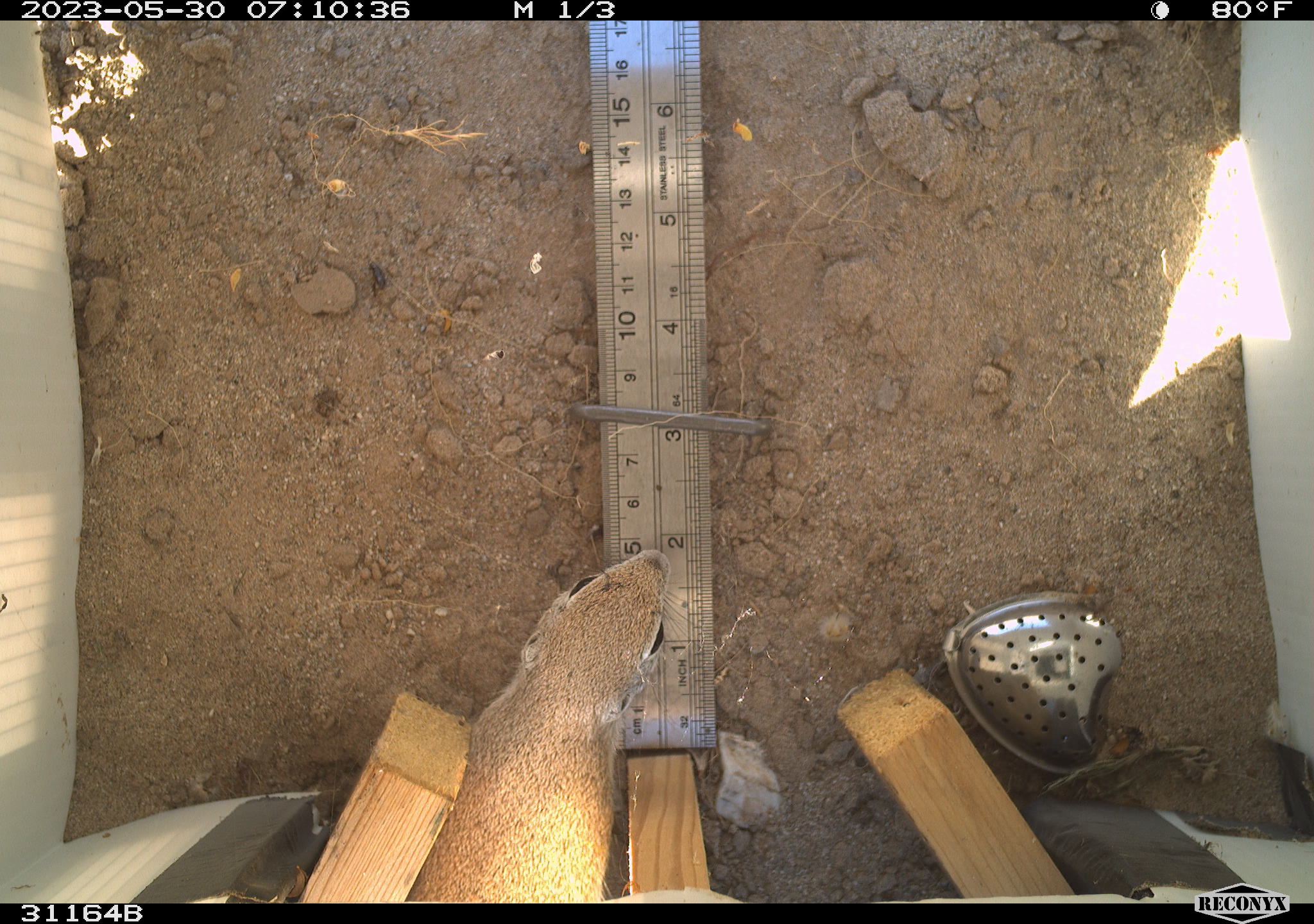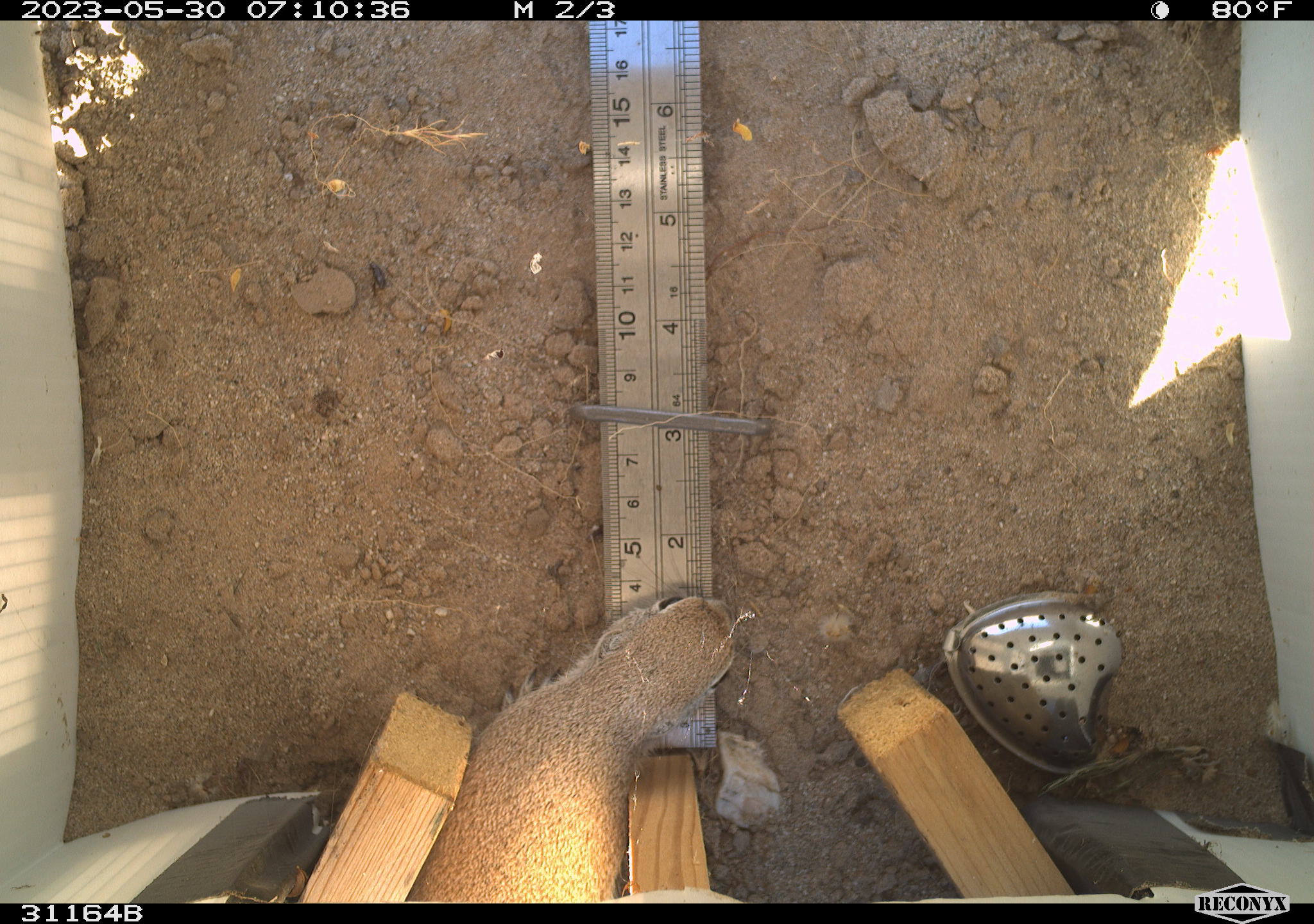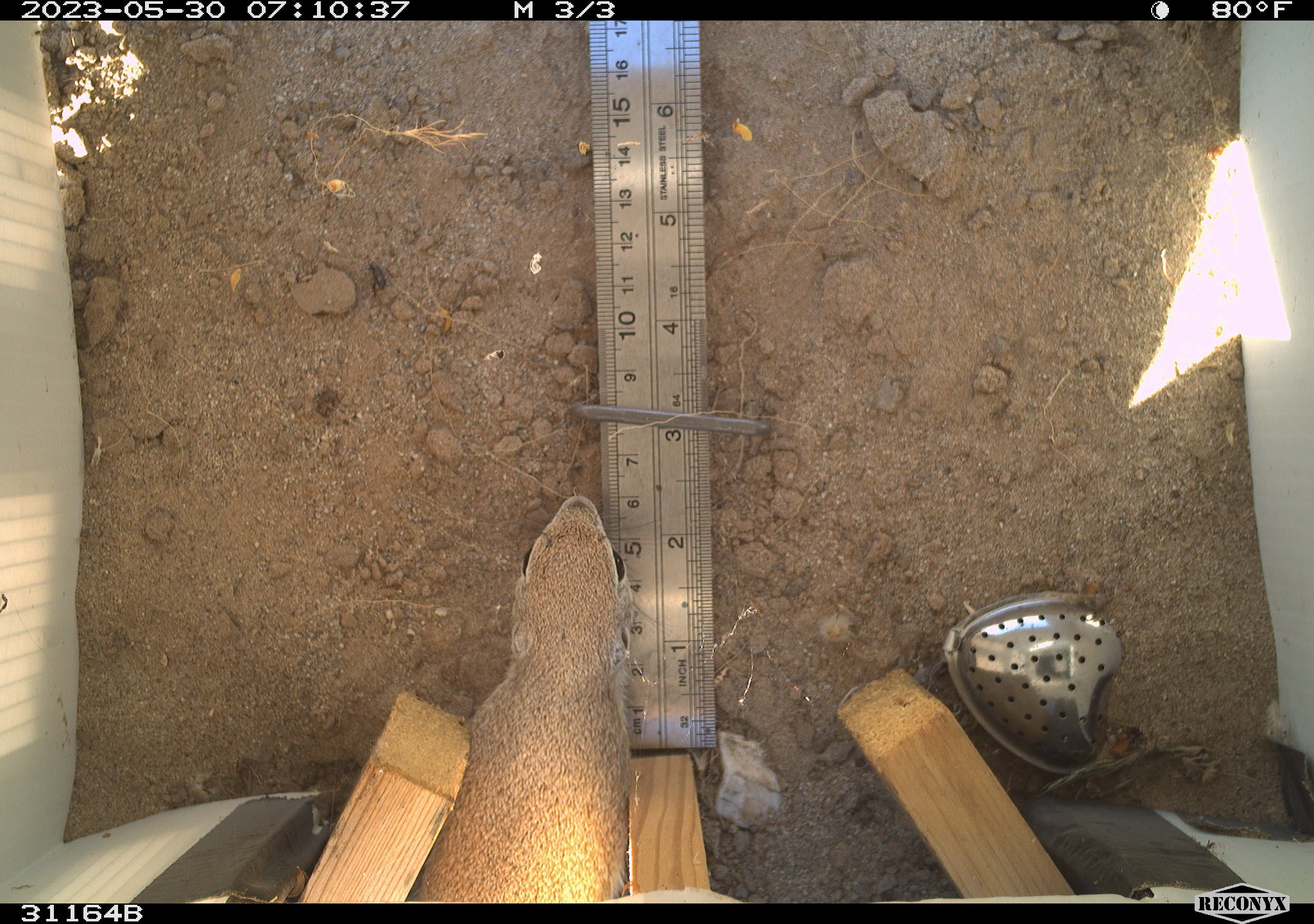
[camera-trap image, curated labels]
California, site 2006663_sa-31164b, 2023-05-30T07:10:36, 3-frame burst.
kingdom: Animalia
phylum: Chordata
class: Mammalia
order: Rodentia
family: Sciuridae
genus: Xerospermophilus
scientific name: Xerospermophilus tereticaudus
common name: round-tailed ground squirrel